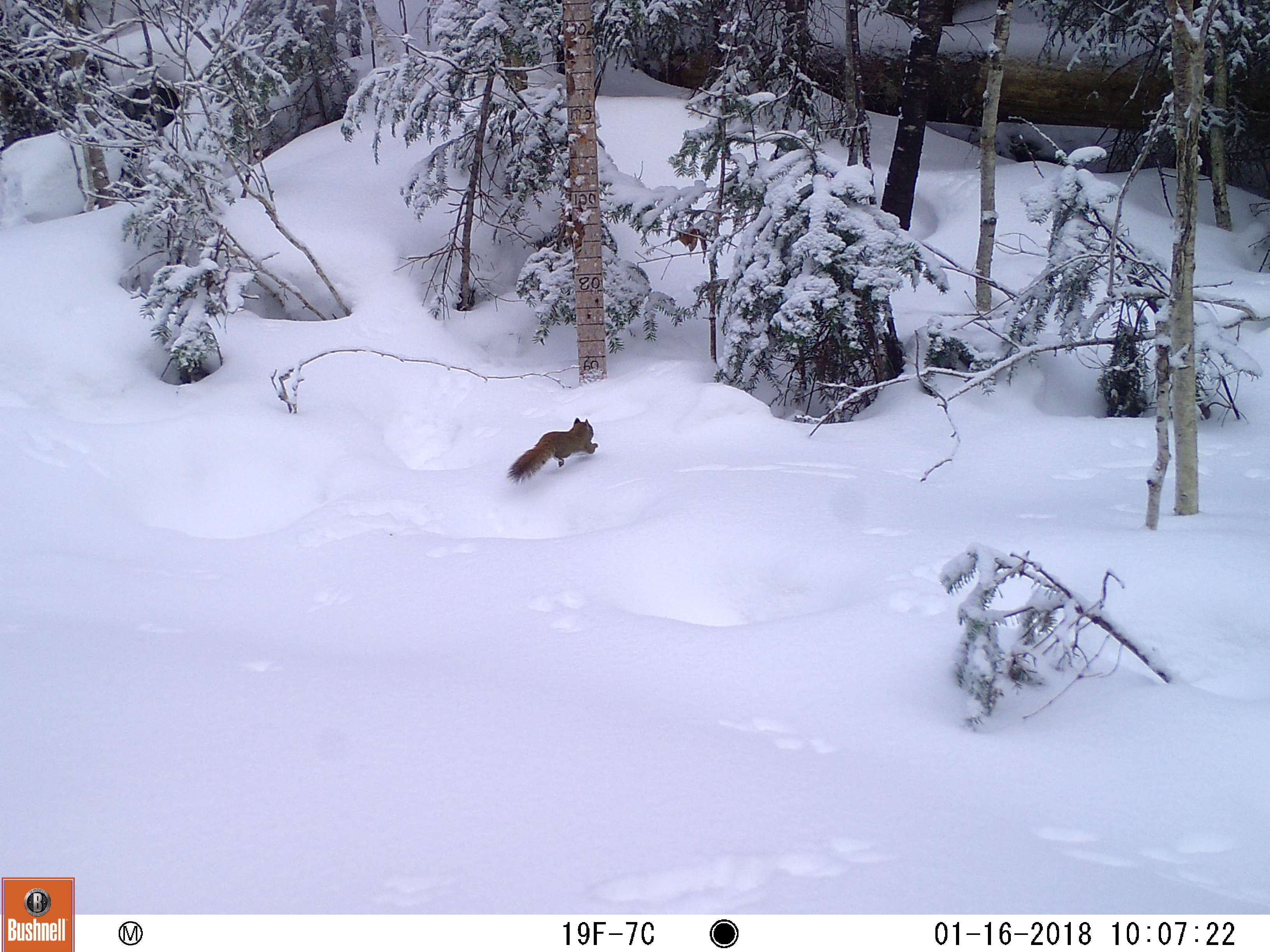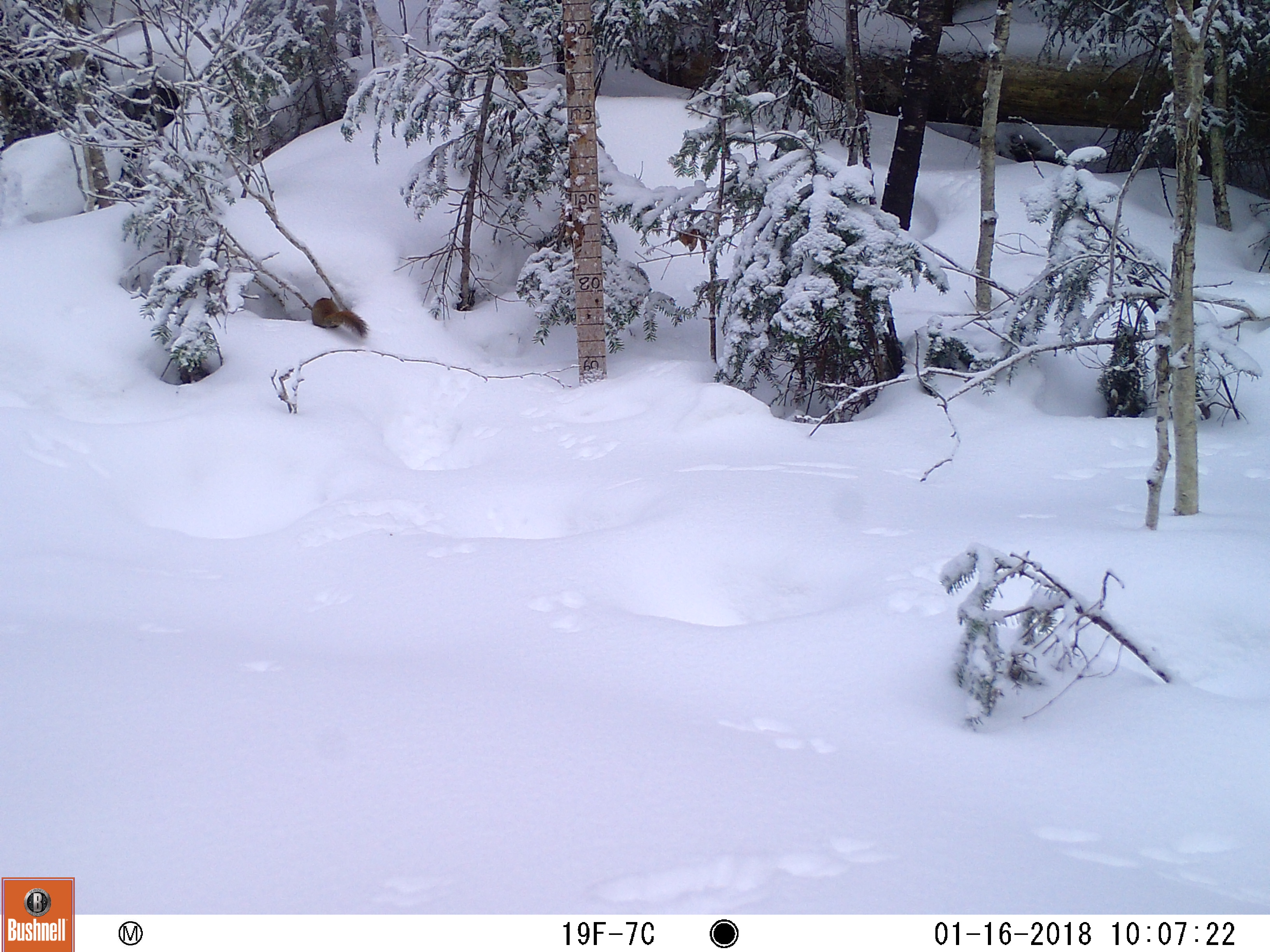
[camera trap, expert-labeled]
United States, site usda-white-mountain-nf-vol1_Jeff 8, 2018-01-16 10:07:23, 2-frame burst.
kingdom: Animalia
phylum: Chordata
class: Mammalia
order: Rodentia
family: Sciuridae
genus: Tamiasciurus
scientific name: Tamiasciurus hudsonicus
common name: red squirrel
Red squirrel (Tamiasciurus hudsonicus).